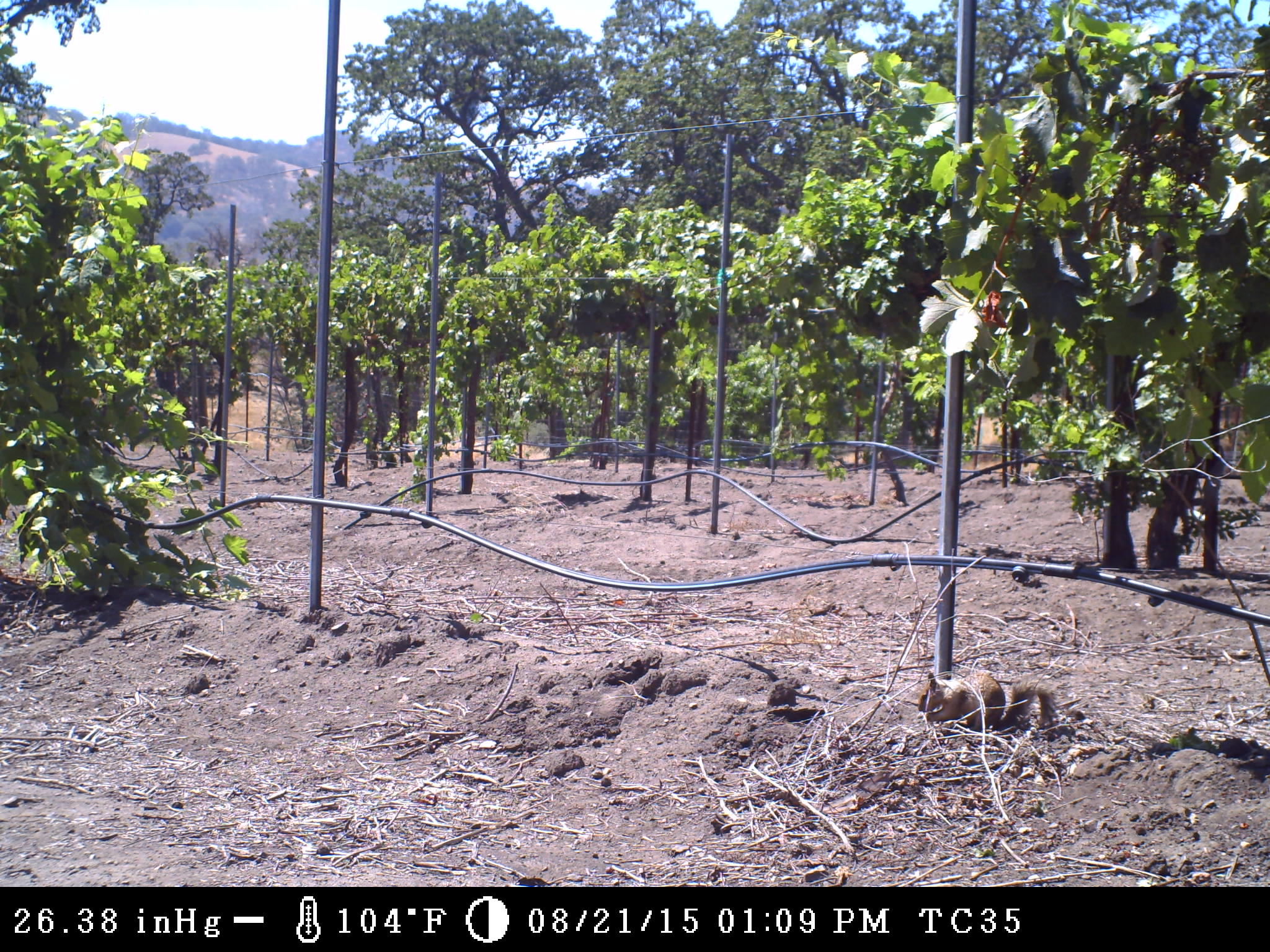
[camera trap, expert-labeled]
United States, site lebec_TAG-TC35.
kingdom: Animalia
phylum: Chordata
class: Mammalia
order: Rodentia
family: Sciuridae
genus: Otospermophilus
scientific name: Otospermophilus beecheyi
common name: california ground squirrel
Otospermophilus beecheyi (california ground squirrel).